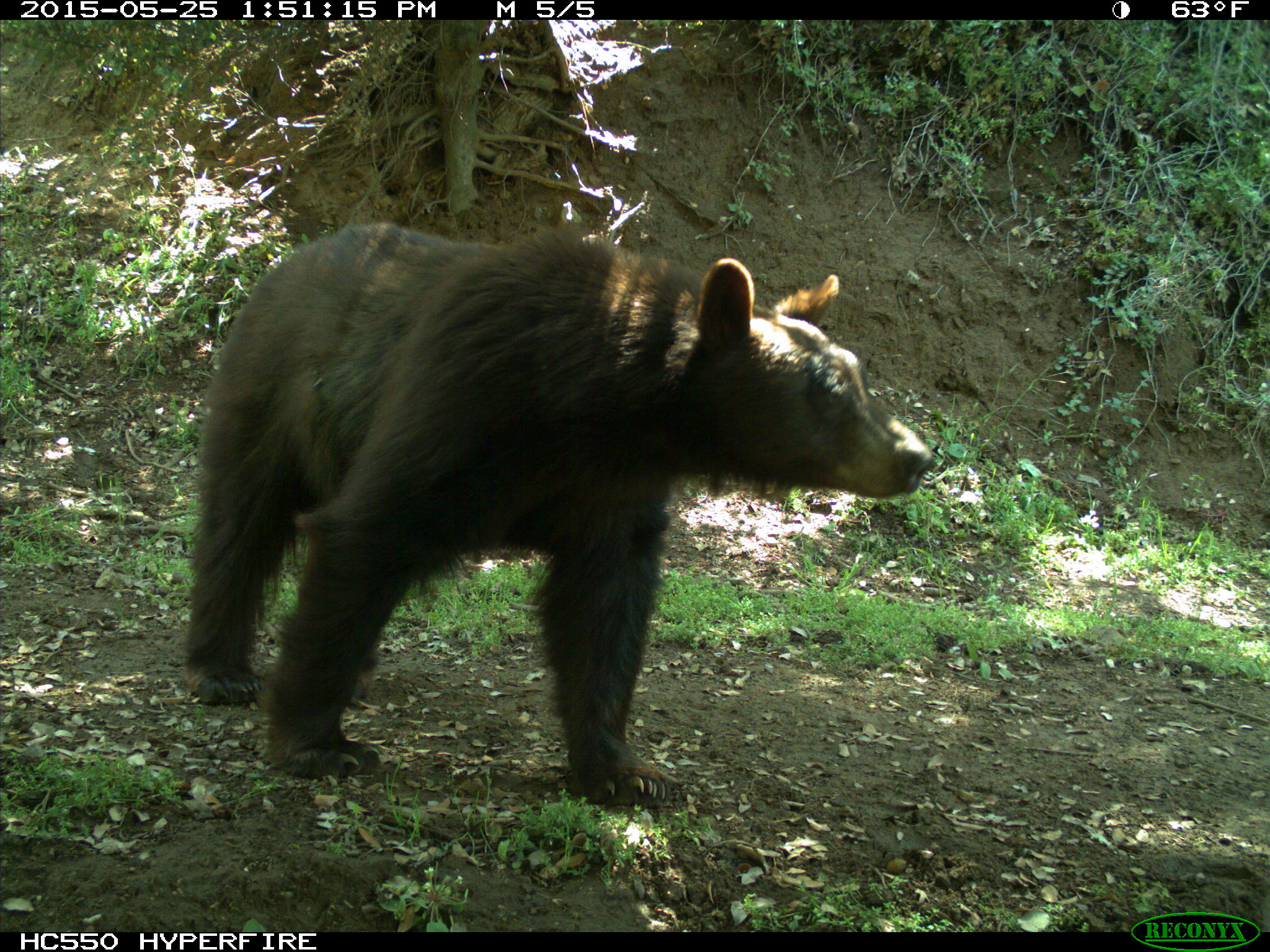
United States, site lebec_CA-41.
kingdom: Animalia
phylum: Chordata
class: Mammalia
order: Carnivora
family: Ursidae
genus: Ursus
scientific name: Ursus americanus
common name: american black bear